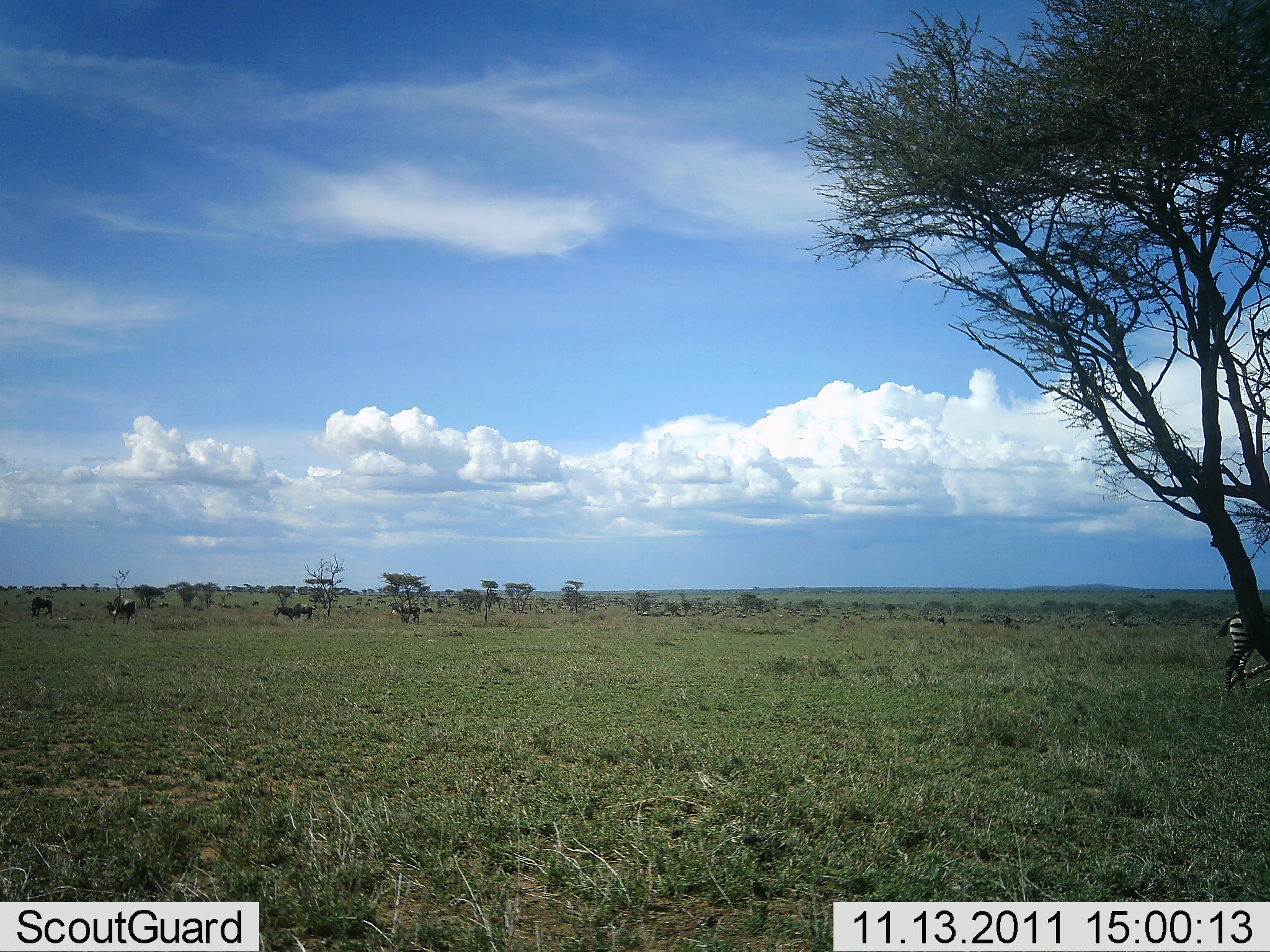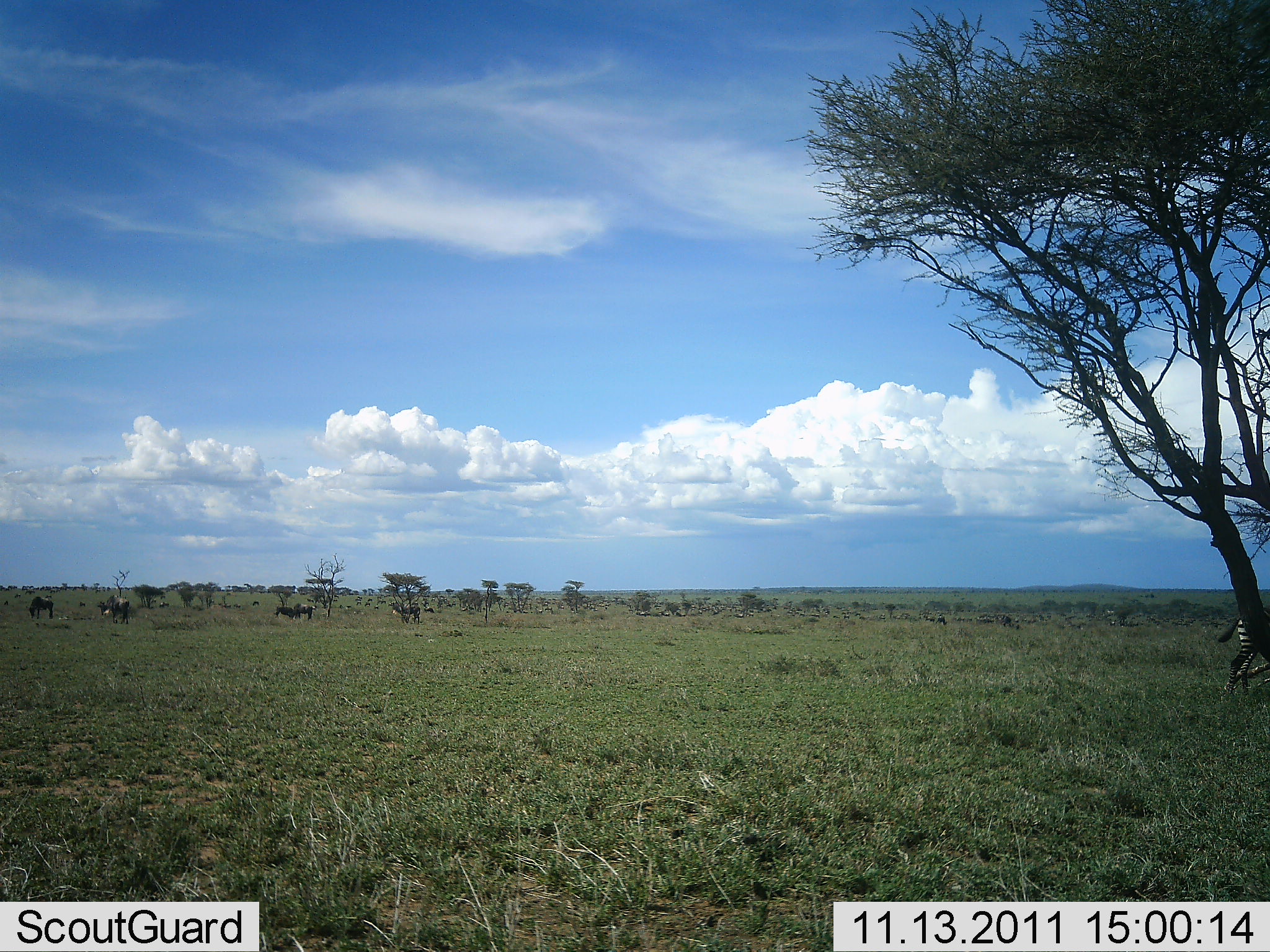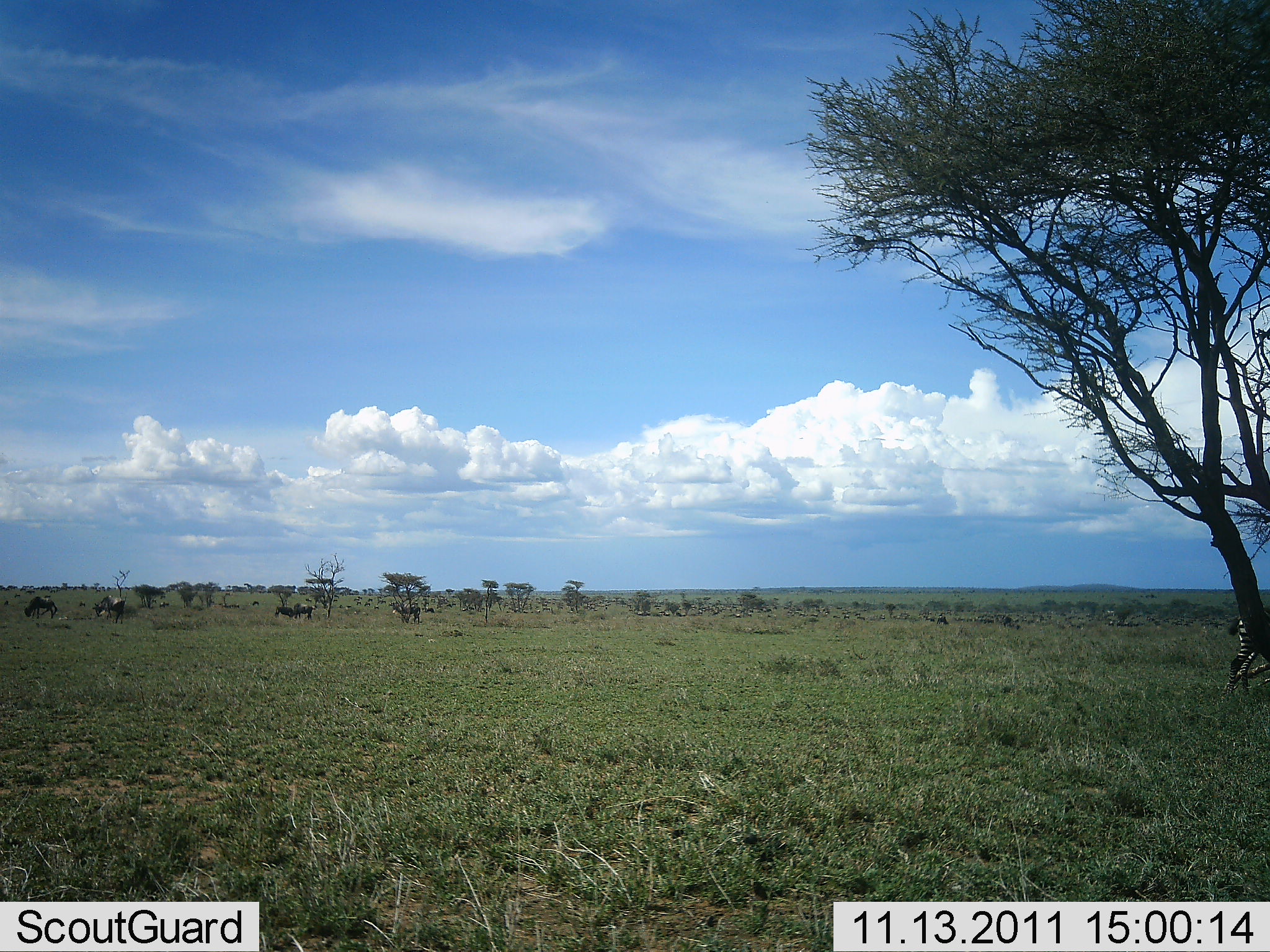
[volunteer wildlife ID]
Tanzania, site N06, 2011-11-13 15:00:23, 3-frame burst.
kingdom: Animalia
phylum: Chordata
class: Mammalia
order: Perissodactyla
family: Equidae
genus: Equus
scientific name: Equus quagga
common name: plains zebra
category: zebra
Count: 1.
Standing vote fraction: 29%.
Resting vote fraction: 0%.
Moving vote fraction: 79%.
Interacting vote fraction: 0%.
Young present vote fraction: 0%.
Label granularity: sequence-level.